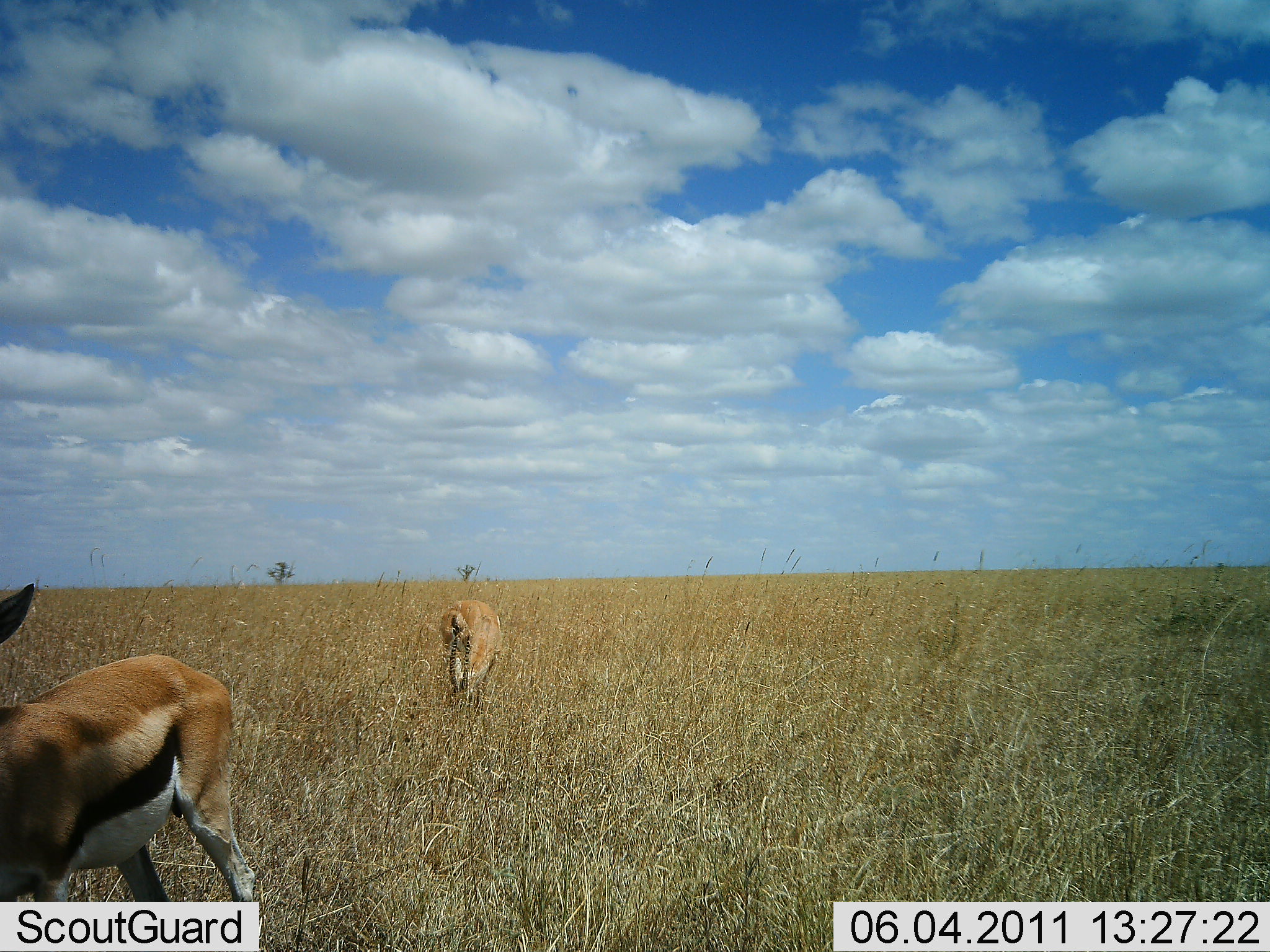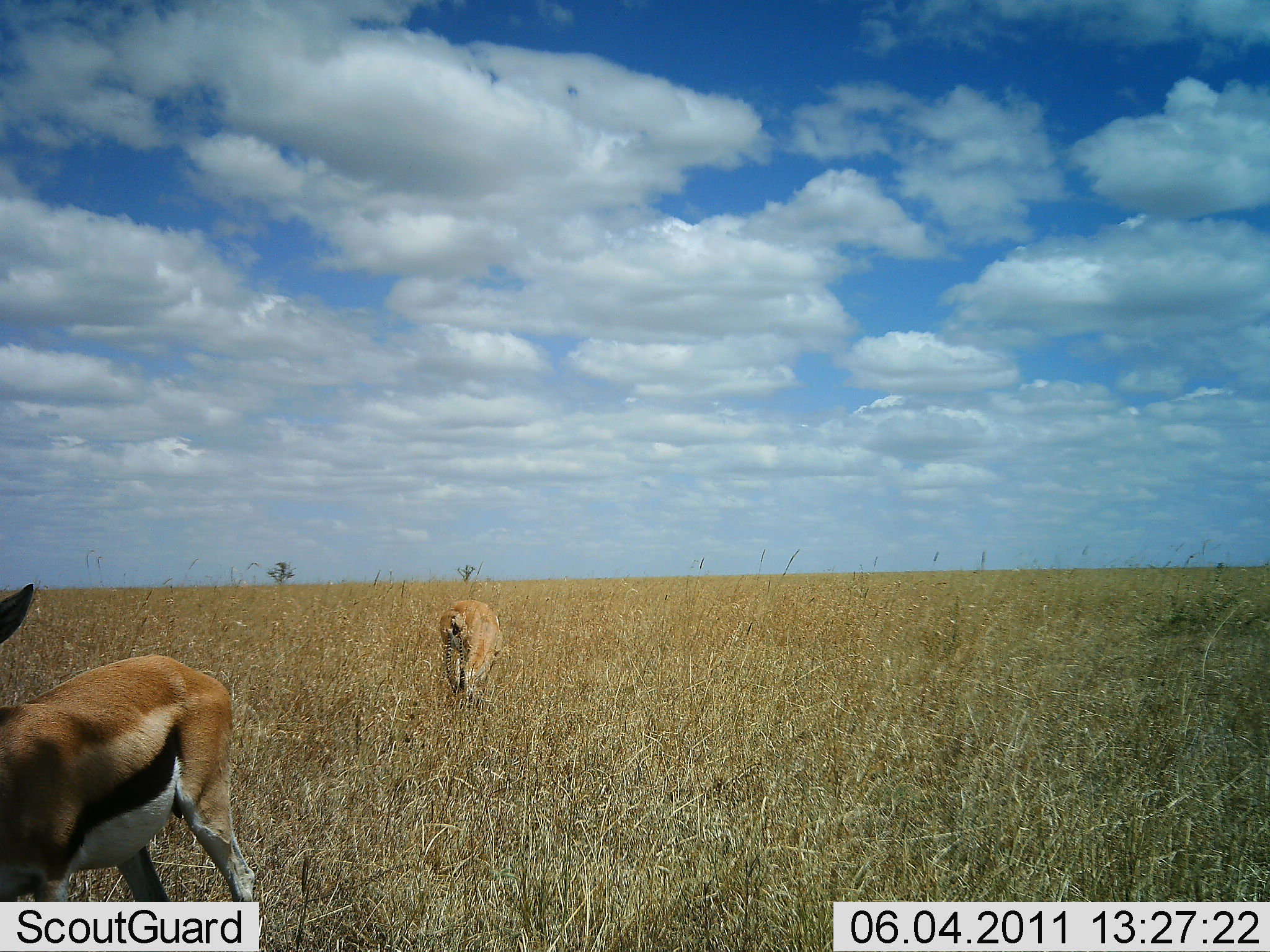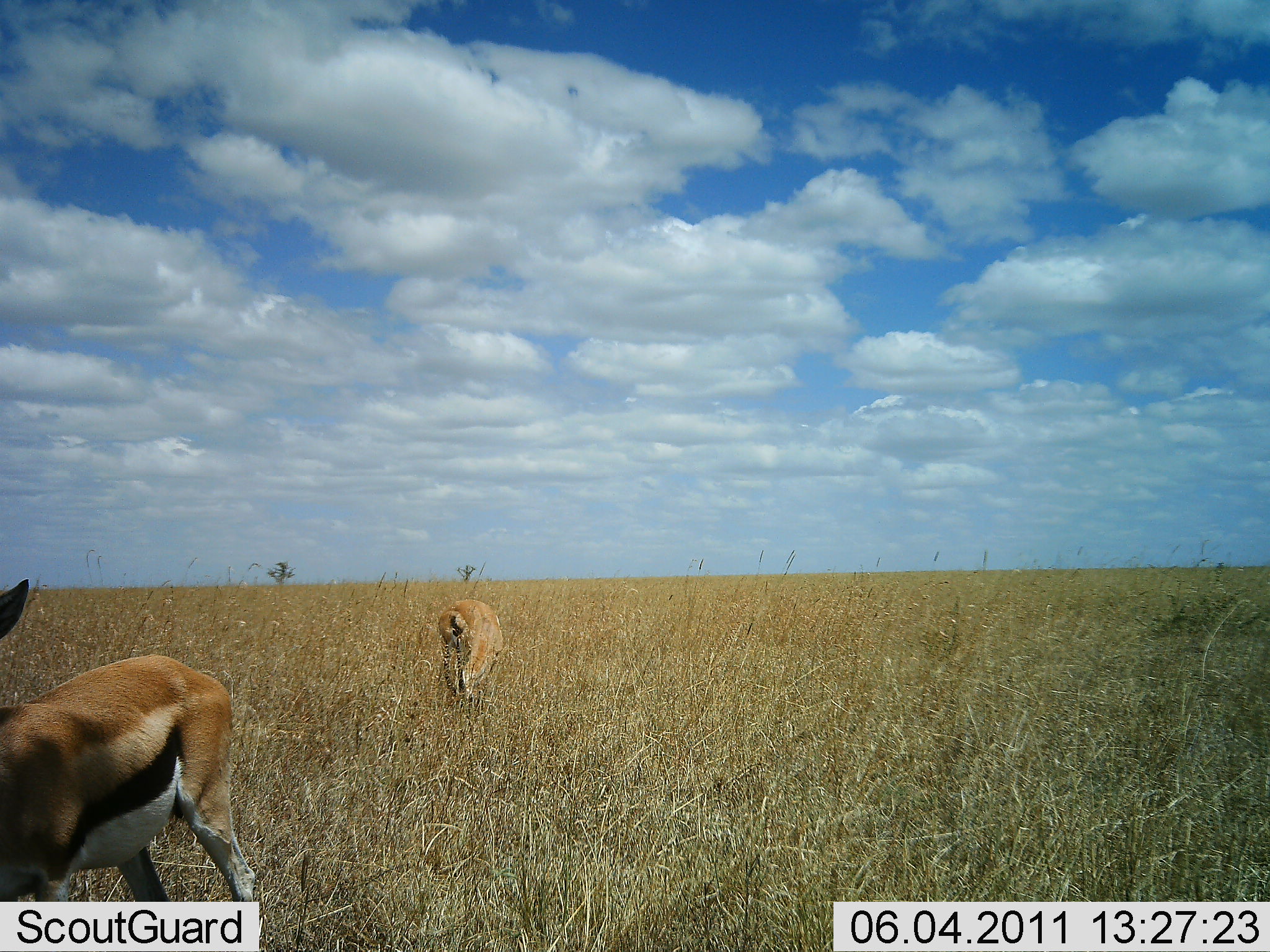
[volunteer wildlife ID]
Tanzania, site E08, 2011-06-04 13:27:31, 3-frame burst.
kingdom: Animalia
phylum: Chordata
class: Mammalia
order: Artiodactyla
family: Bovidae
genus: Eudorcas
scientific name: Eudorcas thomsonii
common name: thomson's gazelle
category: gazellethomsons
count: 2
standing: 80%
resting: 0%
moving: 10%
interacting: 0%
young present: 0%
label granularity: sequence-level